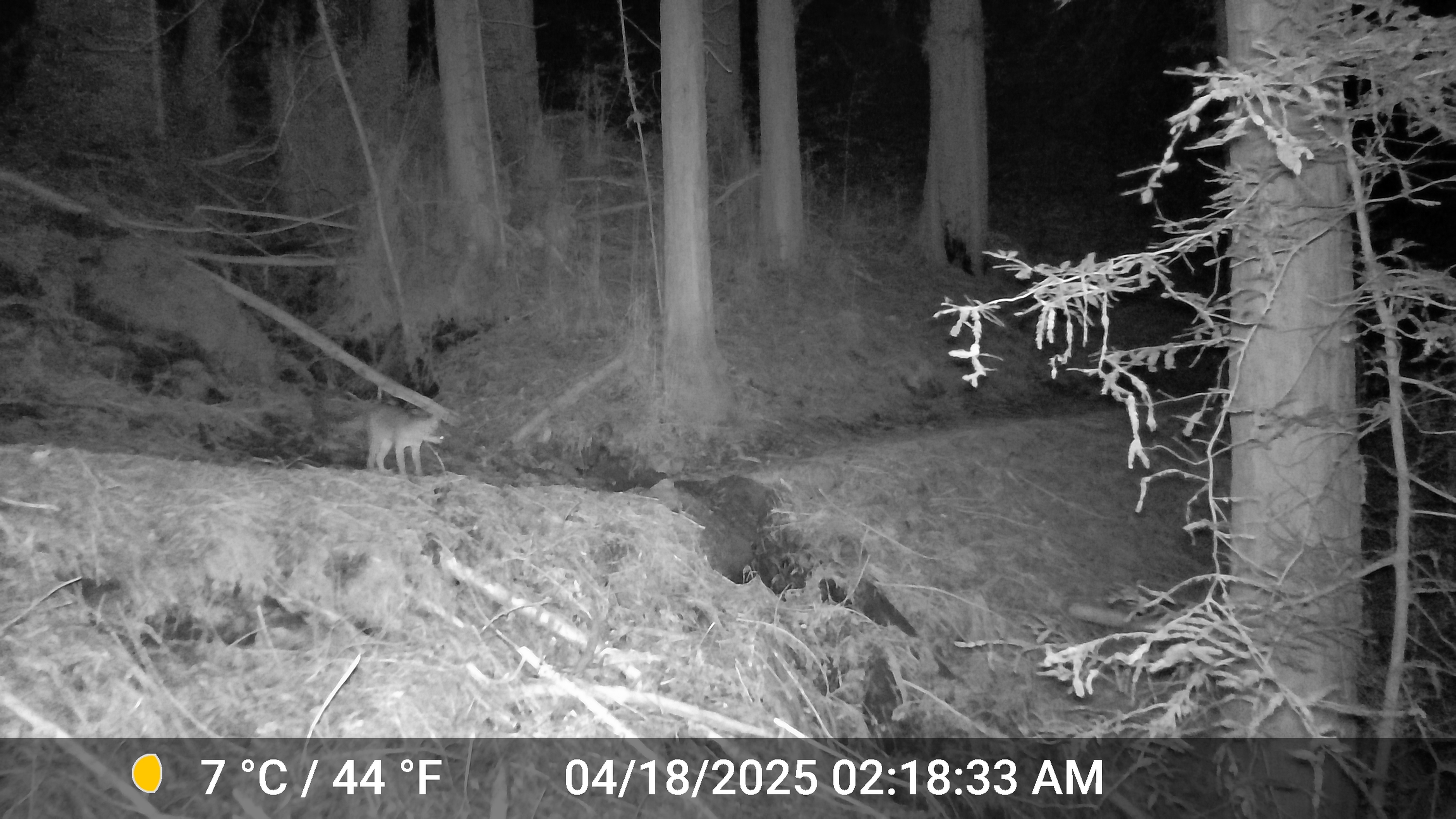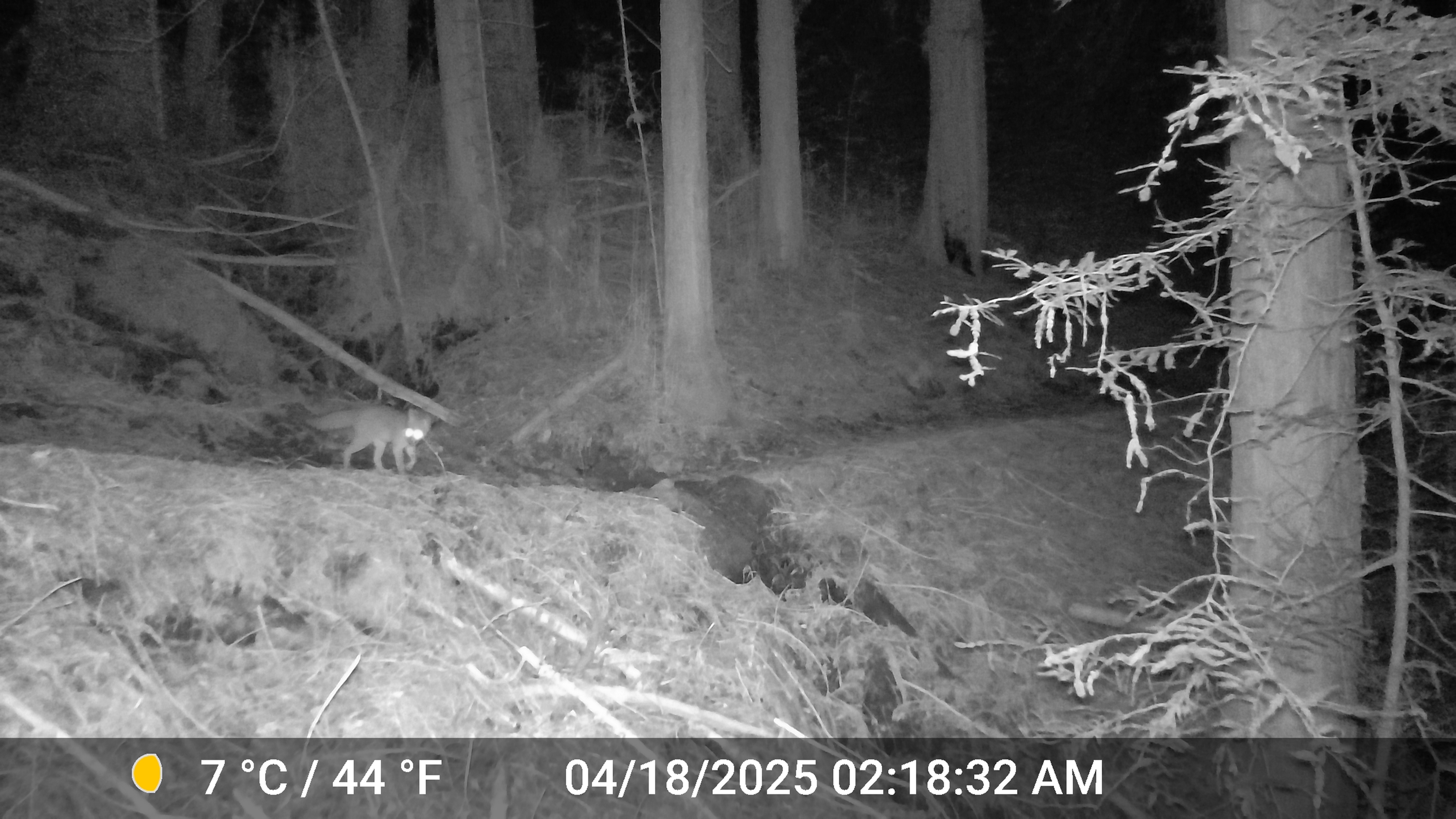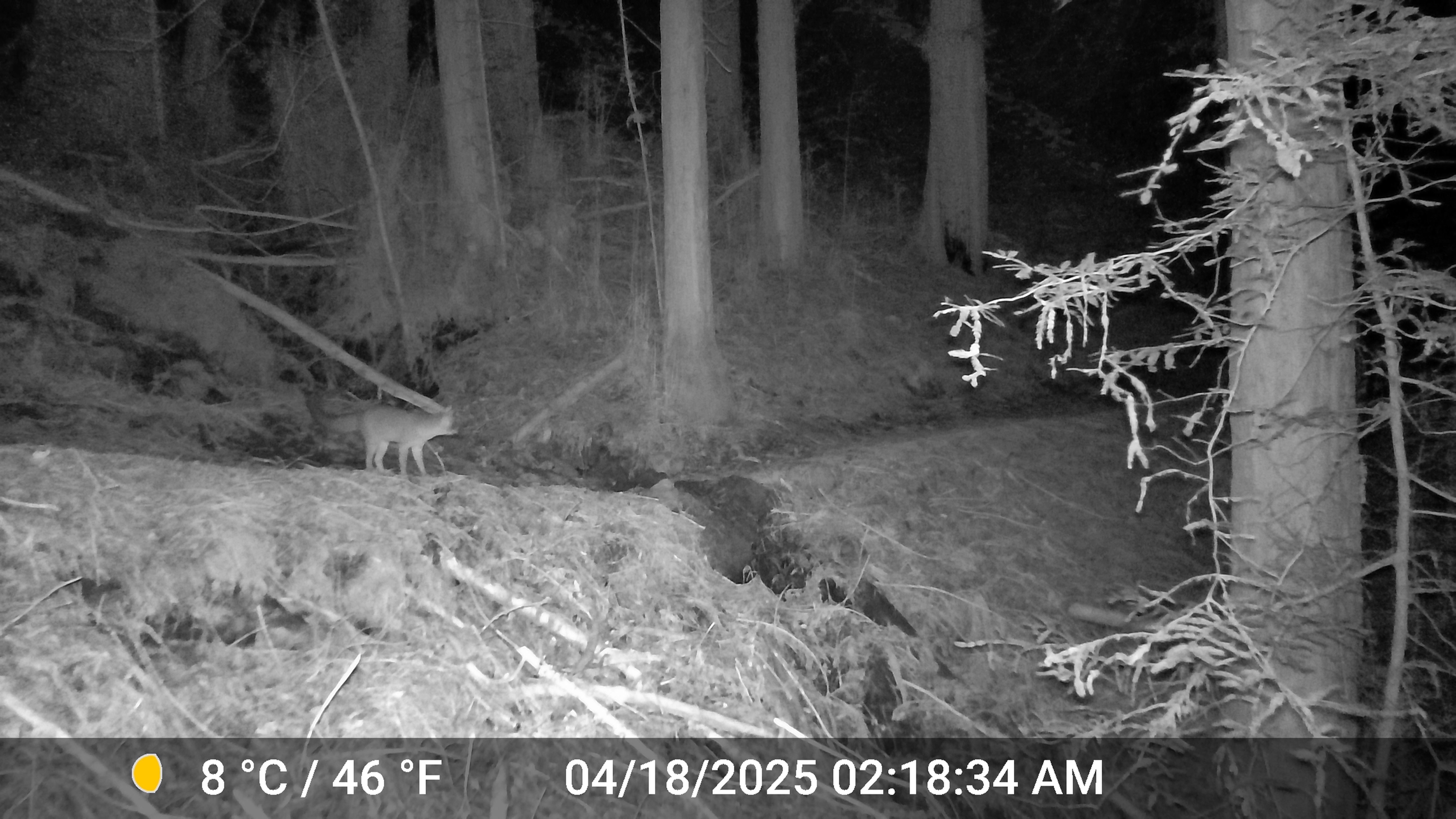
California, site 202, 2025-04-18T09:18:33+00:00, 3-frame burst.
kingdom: Animalia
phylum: Chordata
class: Mammalia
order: Carnivora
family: Canidae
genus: Urocyon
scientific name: Urocyon cinereoargenteus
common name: gray fox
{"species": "gray fox (Urocyon cinereoargenteus)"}